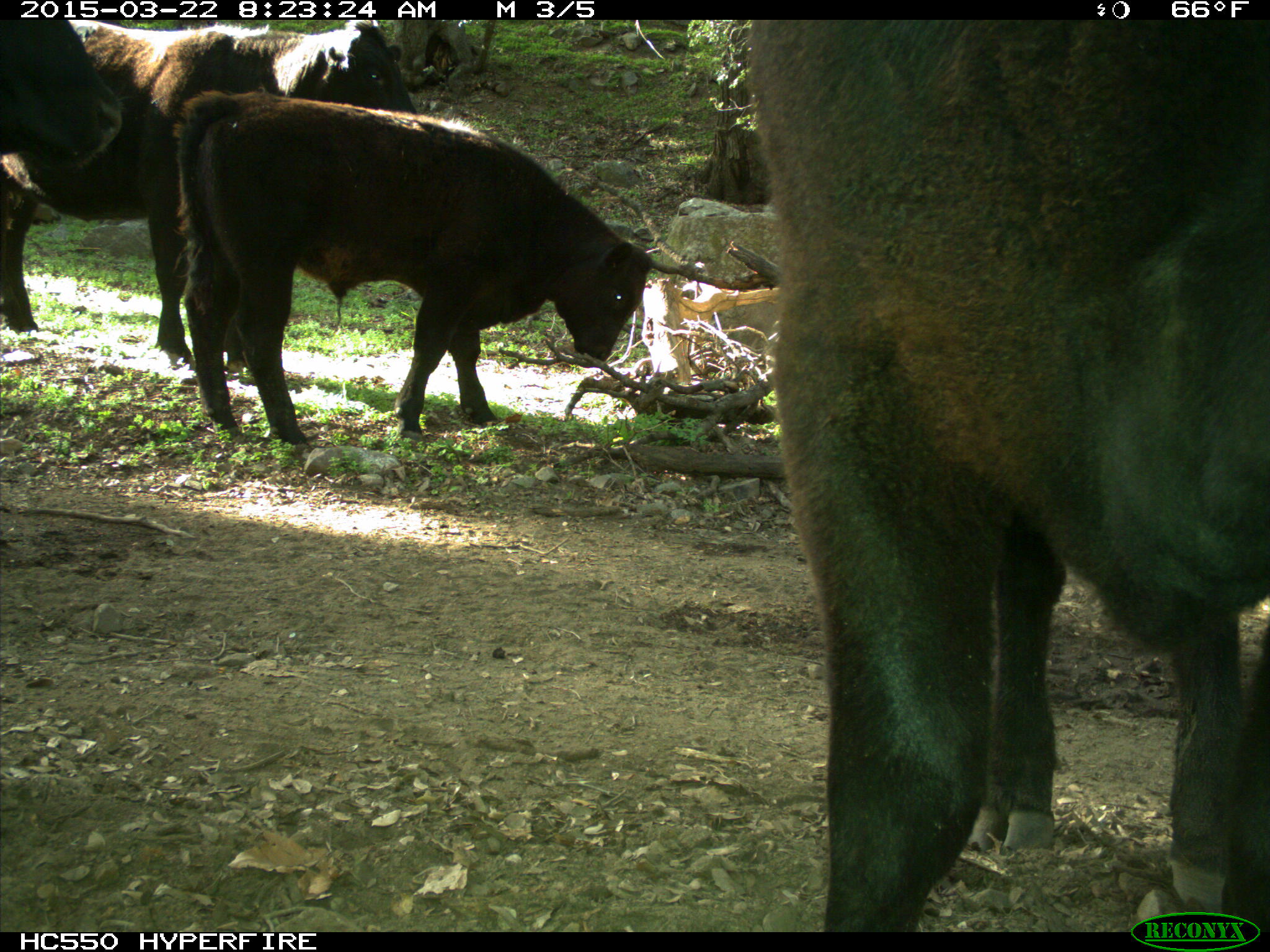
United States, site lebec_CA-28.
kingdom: Animalia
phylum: Chordata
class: Mammalia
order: Artiodactyla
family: Bovidae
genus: Bos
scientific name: Bos taurus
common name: domestic cow